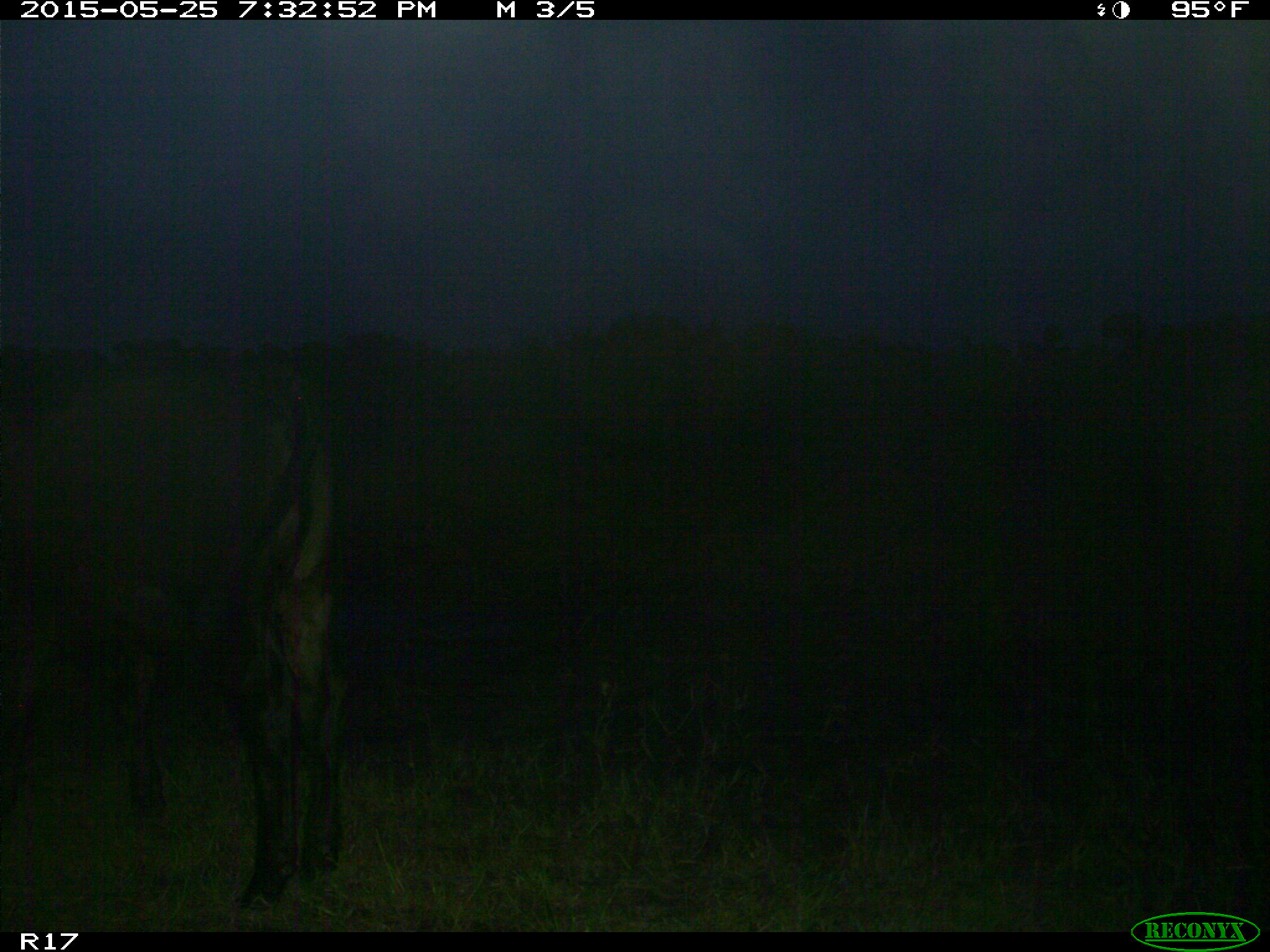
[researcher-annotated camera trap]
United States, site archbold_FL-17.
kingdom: Animalia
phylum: Chordata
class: Mammalia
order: Artiodactyla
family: Bovidae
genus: Bos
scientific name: Bos taurus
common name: domestic cow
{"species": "Bos taurus (domestic cow)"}